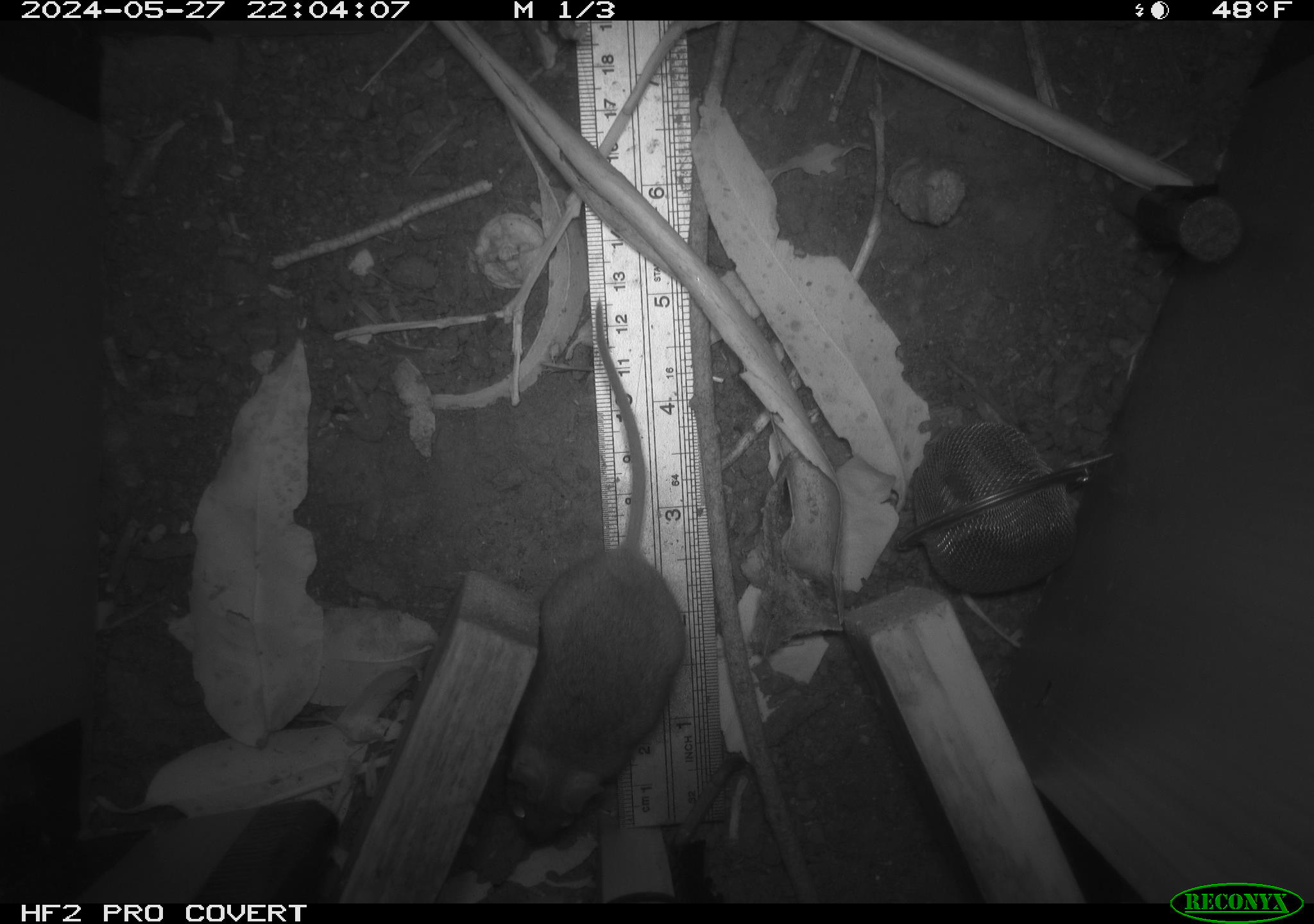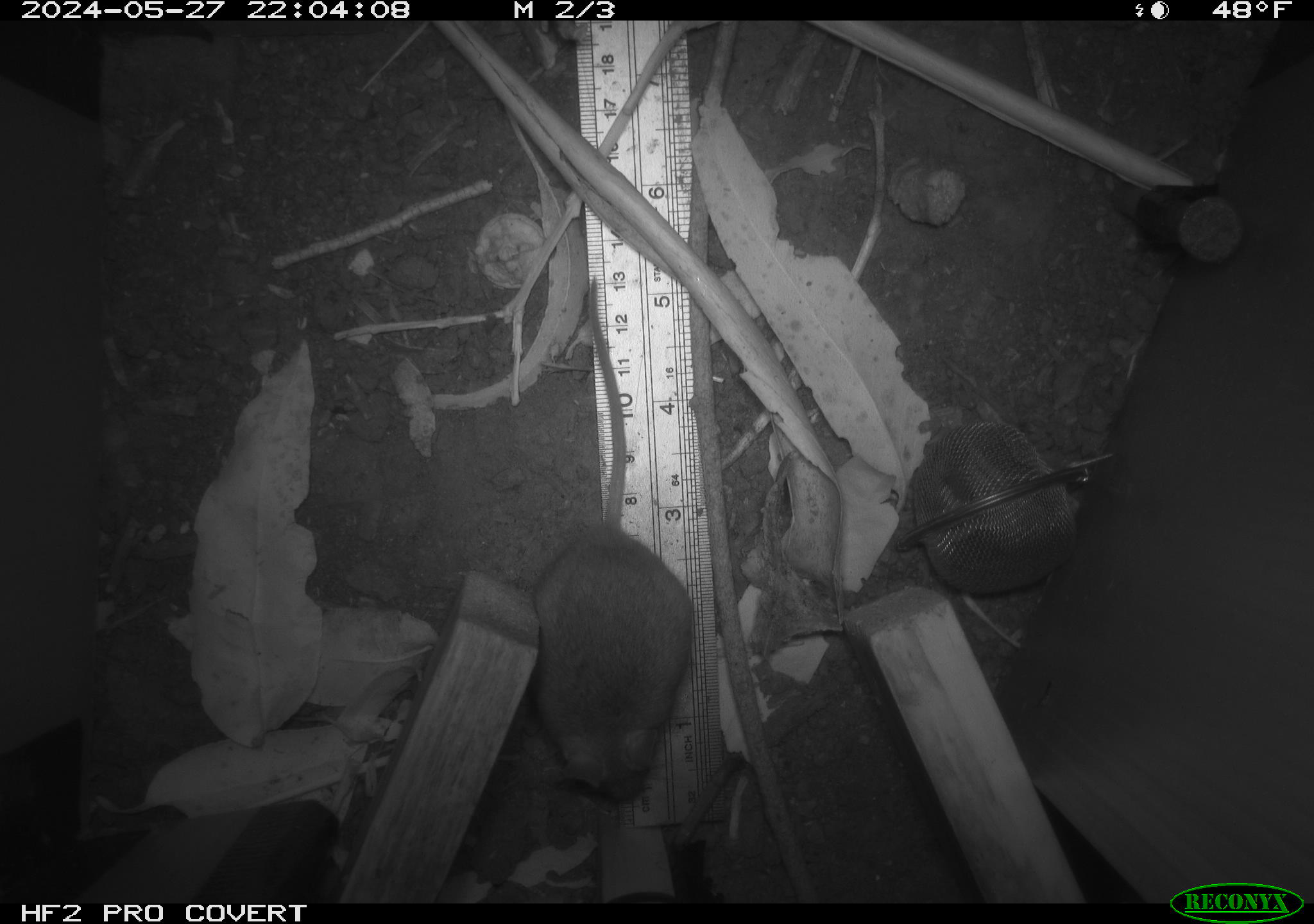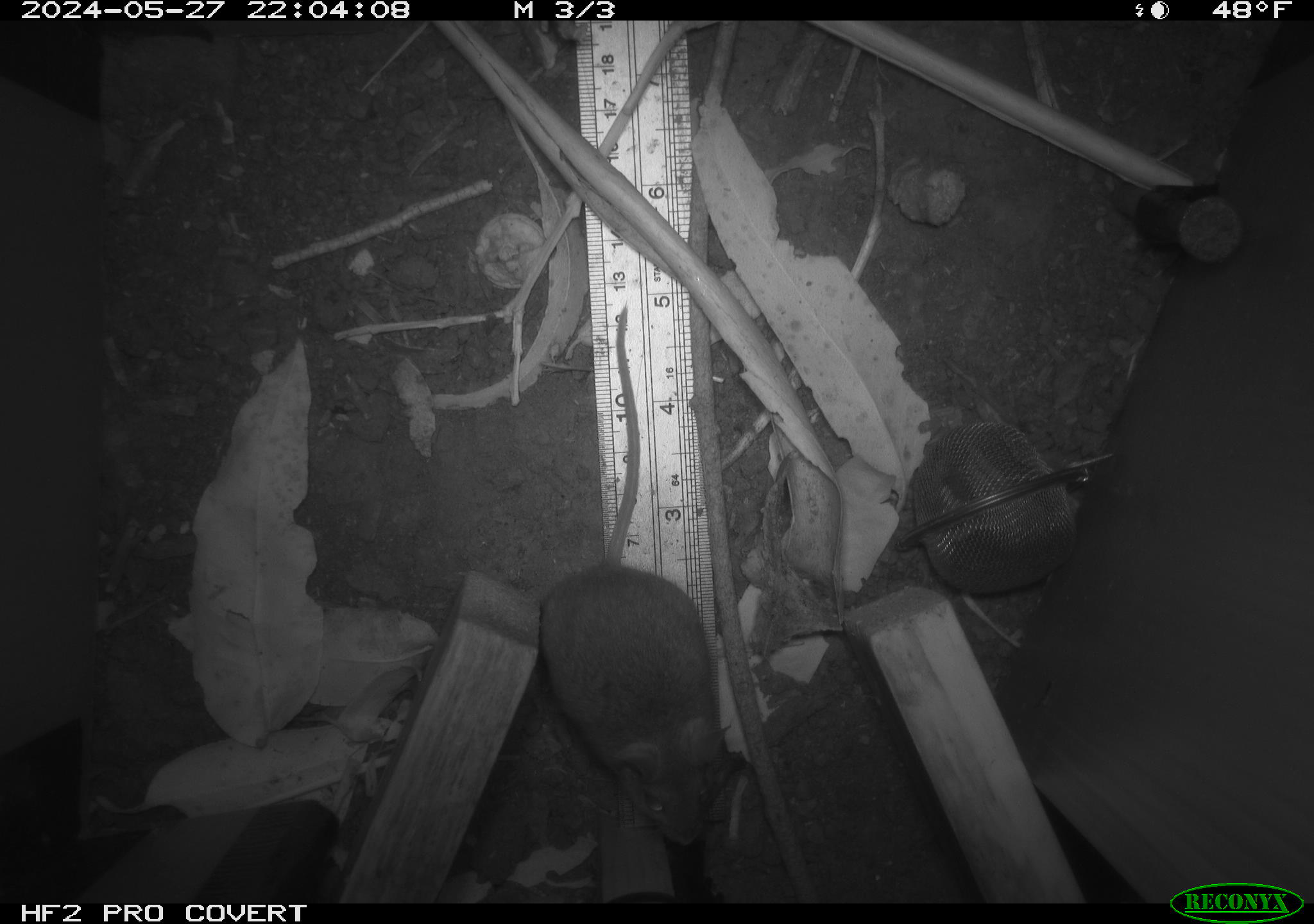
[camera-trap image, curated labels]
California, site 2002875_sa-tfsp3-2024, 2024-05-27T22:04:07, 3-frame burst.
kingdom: Animalia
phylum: Chordata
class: Mammalia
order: Rodentia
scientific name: Rodentia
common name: rodent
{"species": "rodent (Rodentia)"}